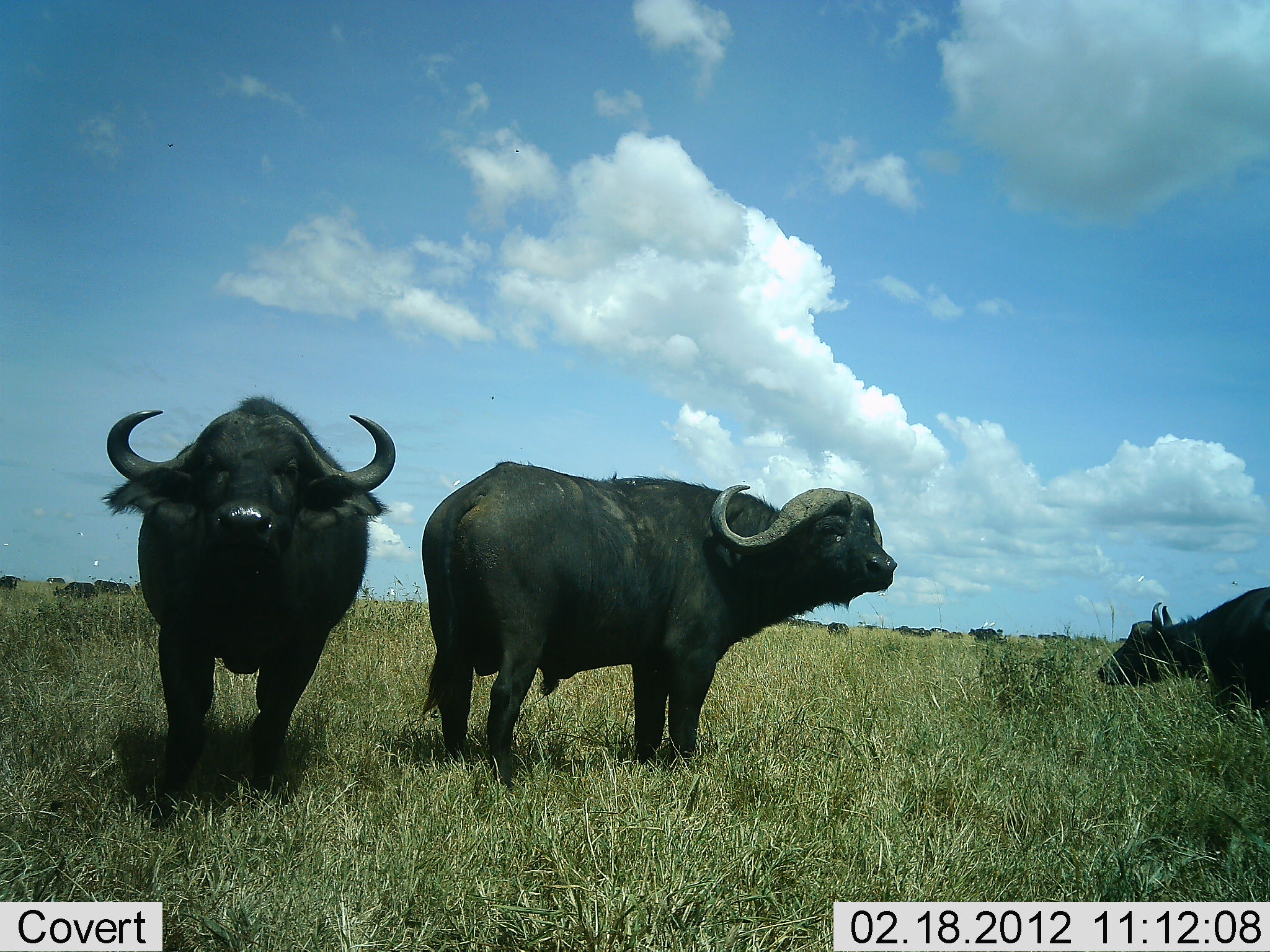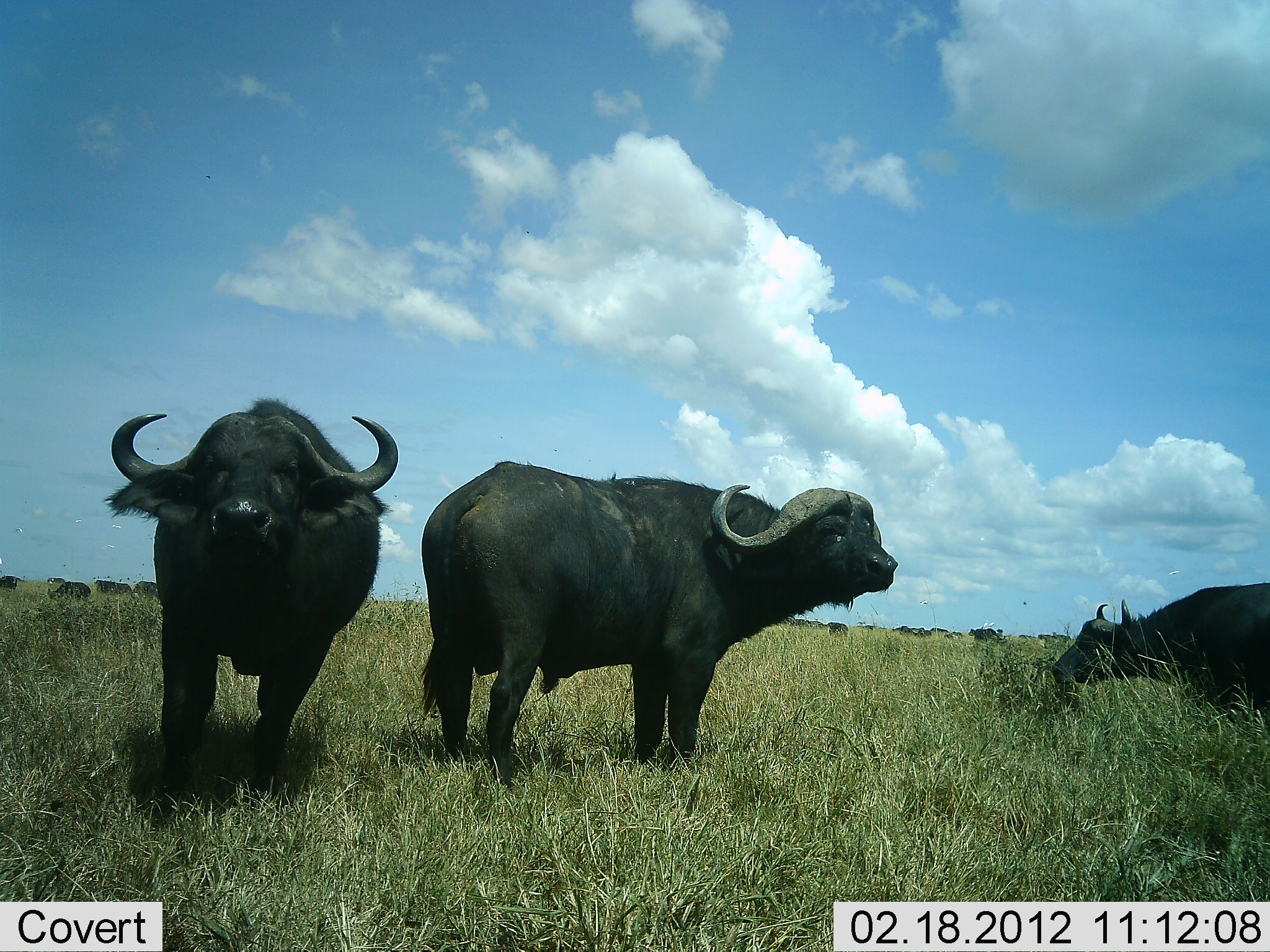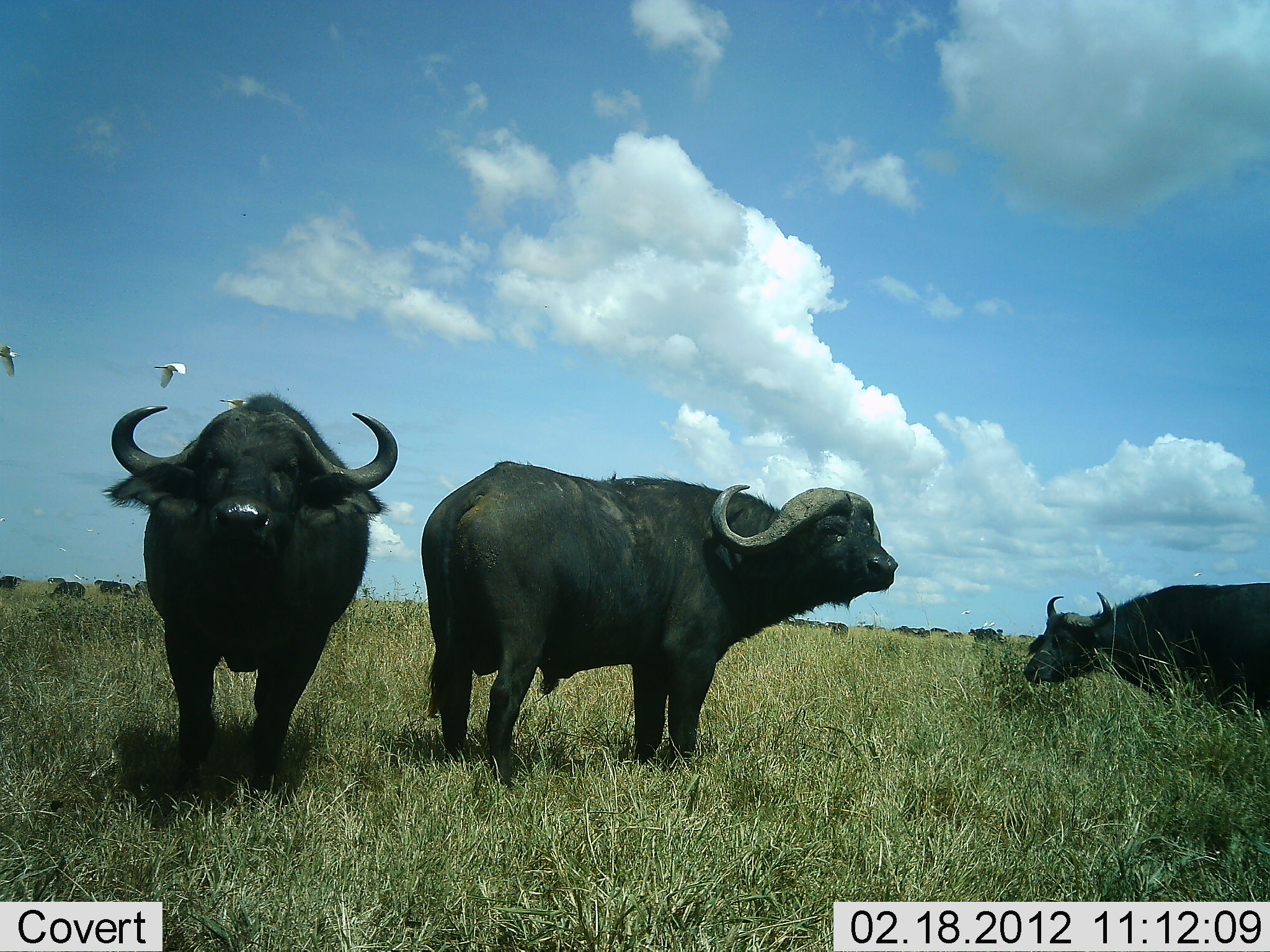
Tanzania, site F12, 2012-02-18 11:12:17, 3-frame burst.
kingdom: Animalia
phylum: Chordata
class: Mammalia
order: Artiodactyla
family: Bovidae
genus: Syncerus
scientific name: Syncerus caffer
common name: cape buffalo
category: buffalo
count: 3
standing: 93%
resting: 0%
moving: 33%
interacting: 0%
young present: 0%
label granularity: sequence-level